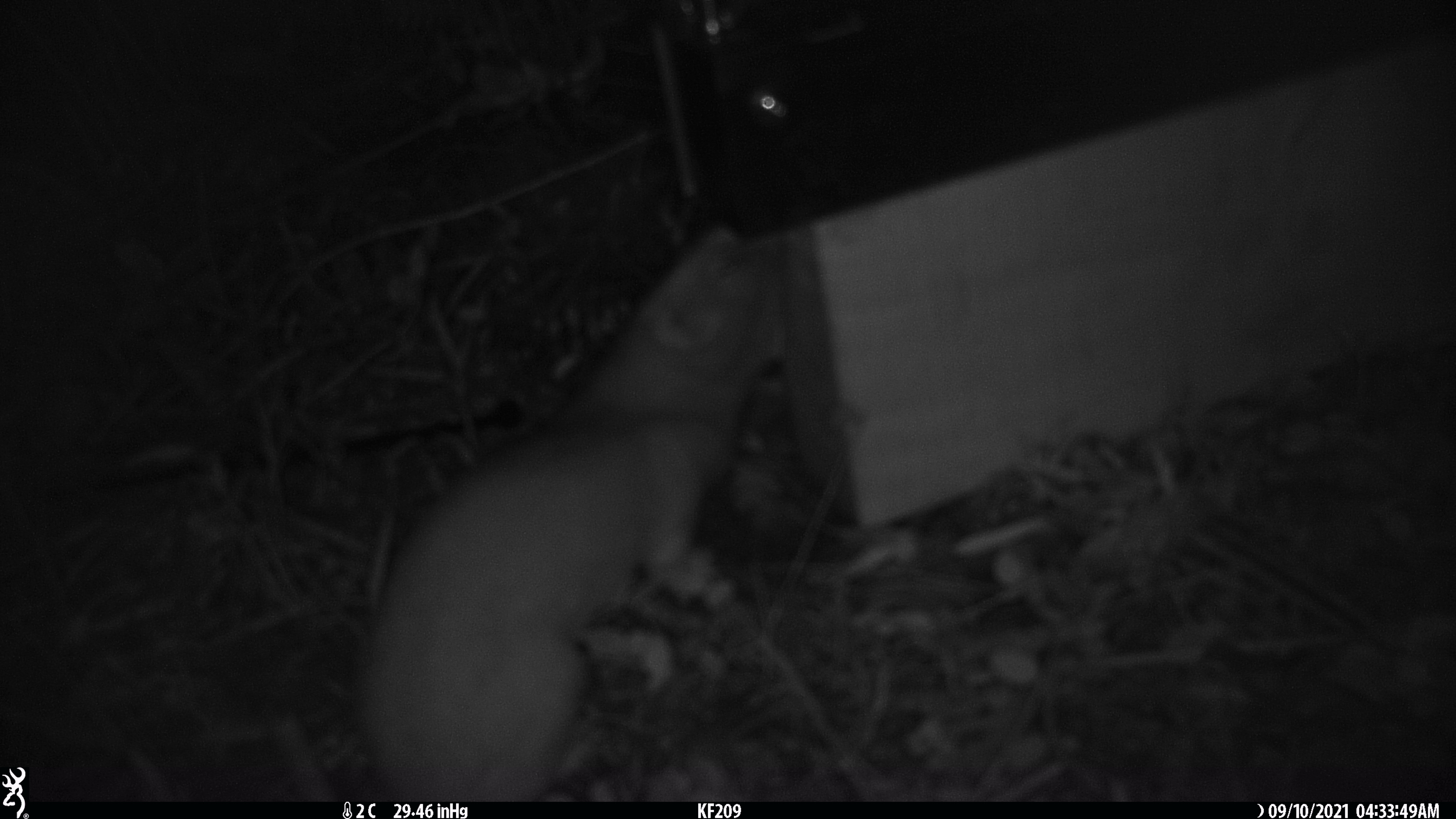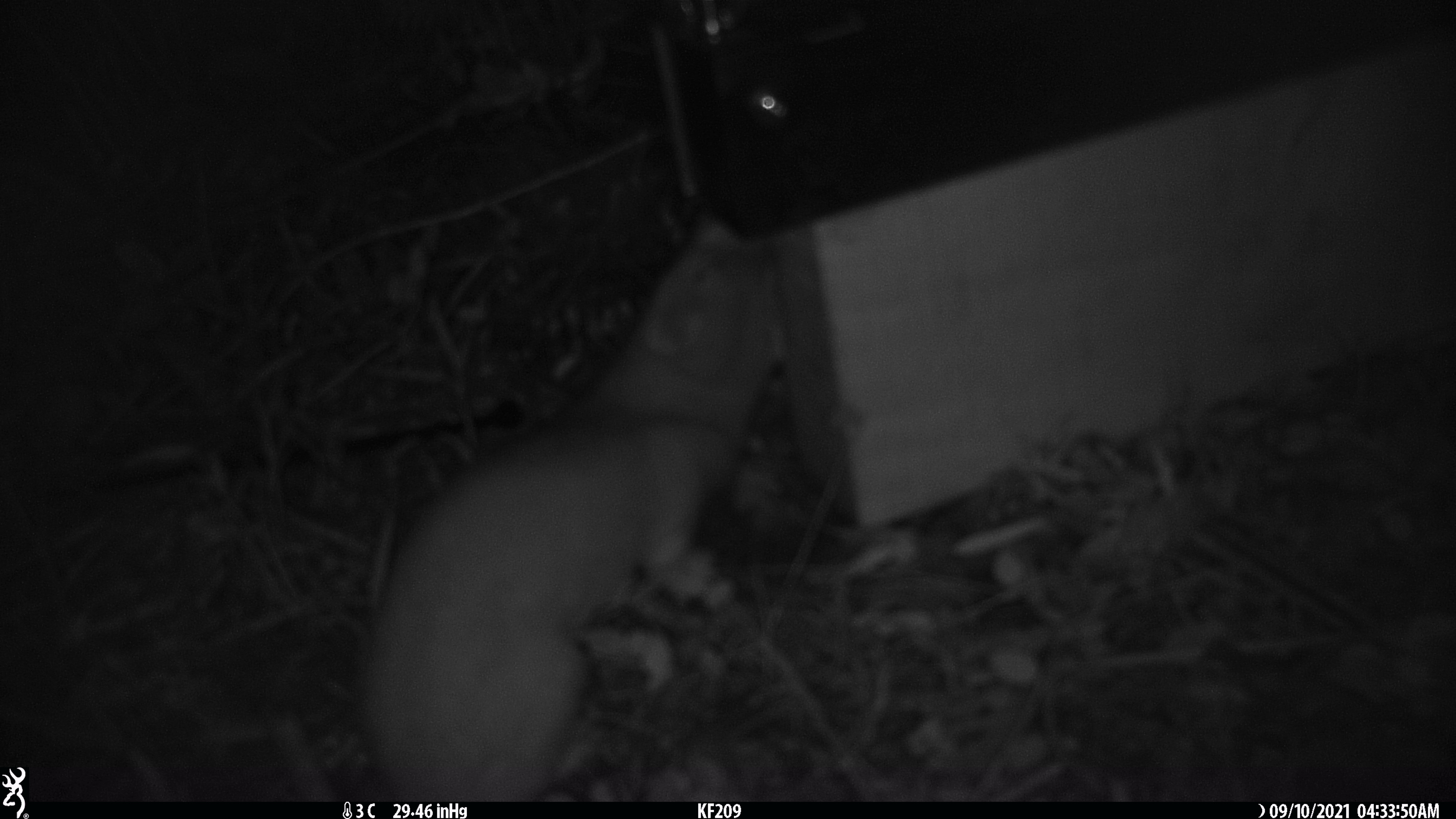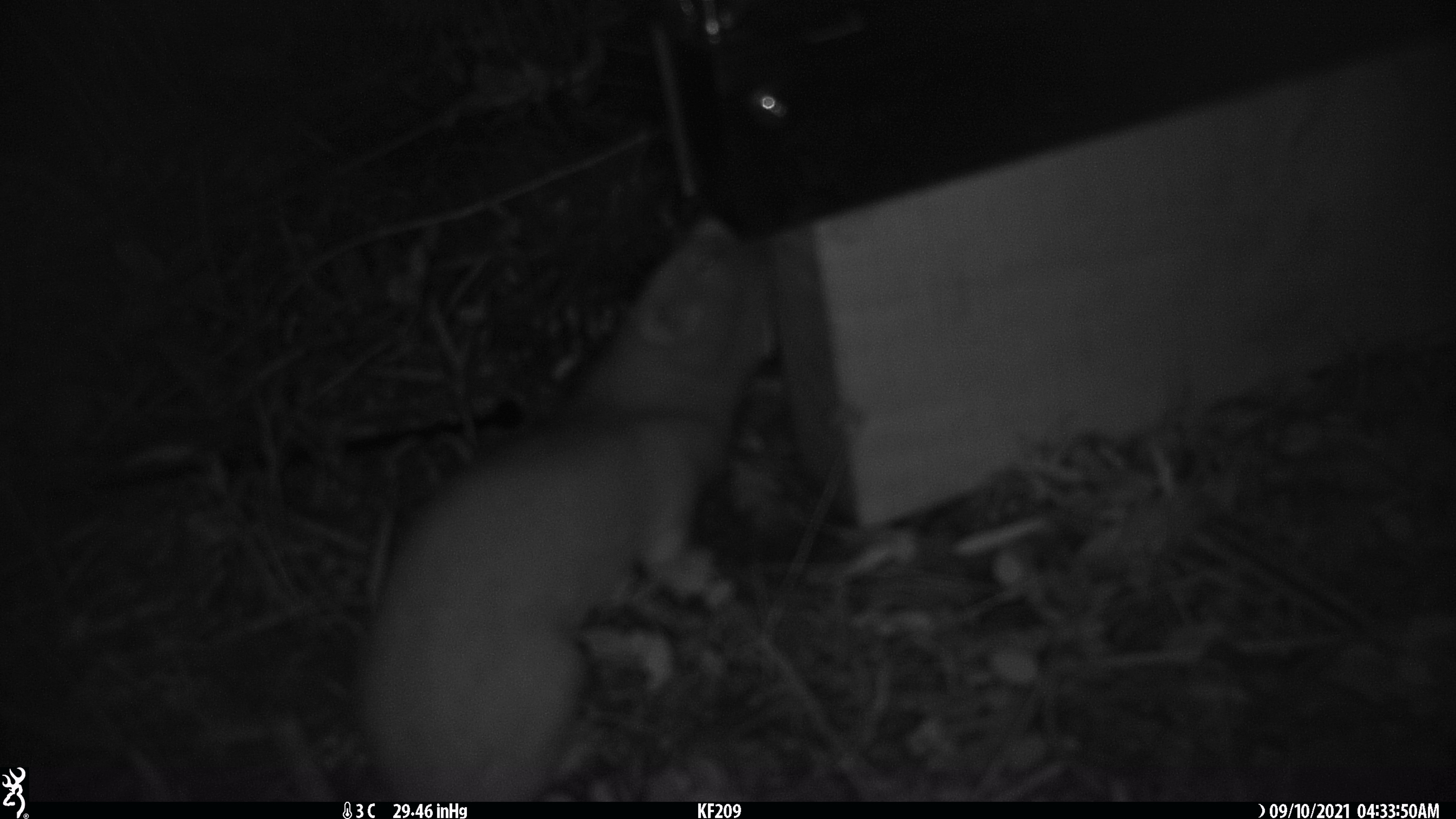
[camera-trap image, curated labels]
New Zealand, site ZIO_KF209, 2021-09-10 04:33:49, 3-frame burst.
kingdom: Animalia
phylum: Chordata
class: Mammalia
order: Carnivora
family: Mustelidae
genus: Mustela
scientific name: Mustela erminea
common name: stoat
Stoat (Mustela erminea).